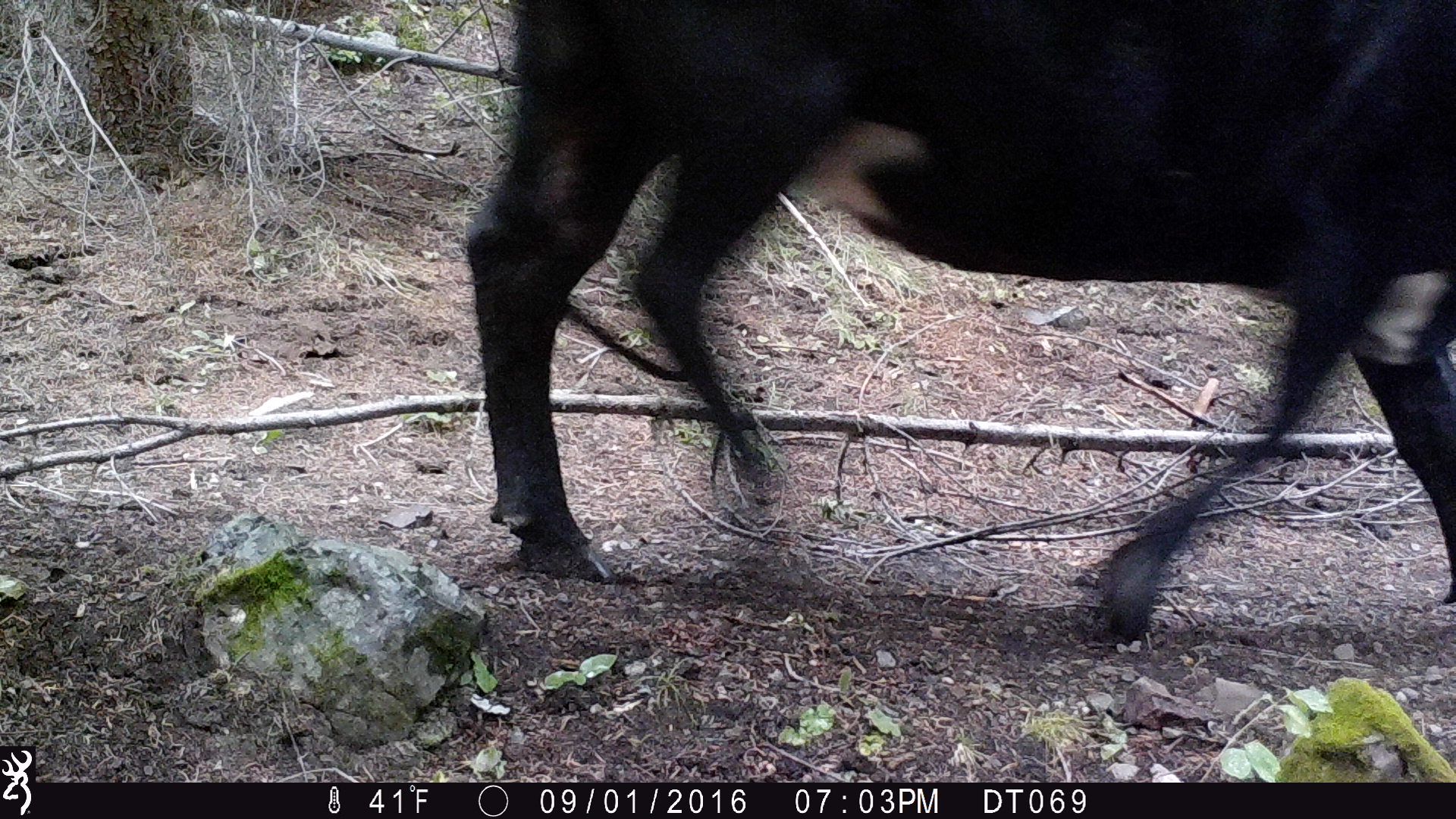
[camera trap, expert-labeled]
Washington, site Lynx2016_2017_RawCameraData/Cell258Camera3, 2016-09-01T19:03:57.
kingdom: Animalia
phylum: Chordata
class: Mammalia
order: Artiodactyla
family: Bovidae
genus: Bos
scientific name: Bos taurus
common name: domestic cattle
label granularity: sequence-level